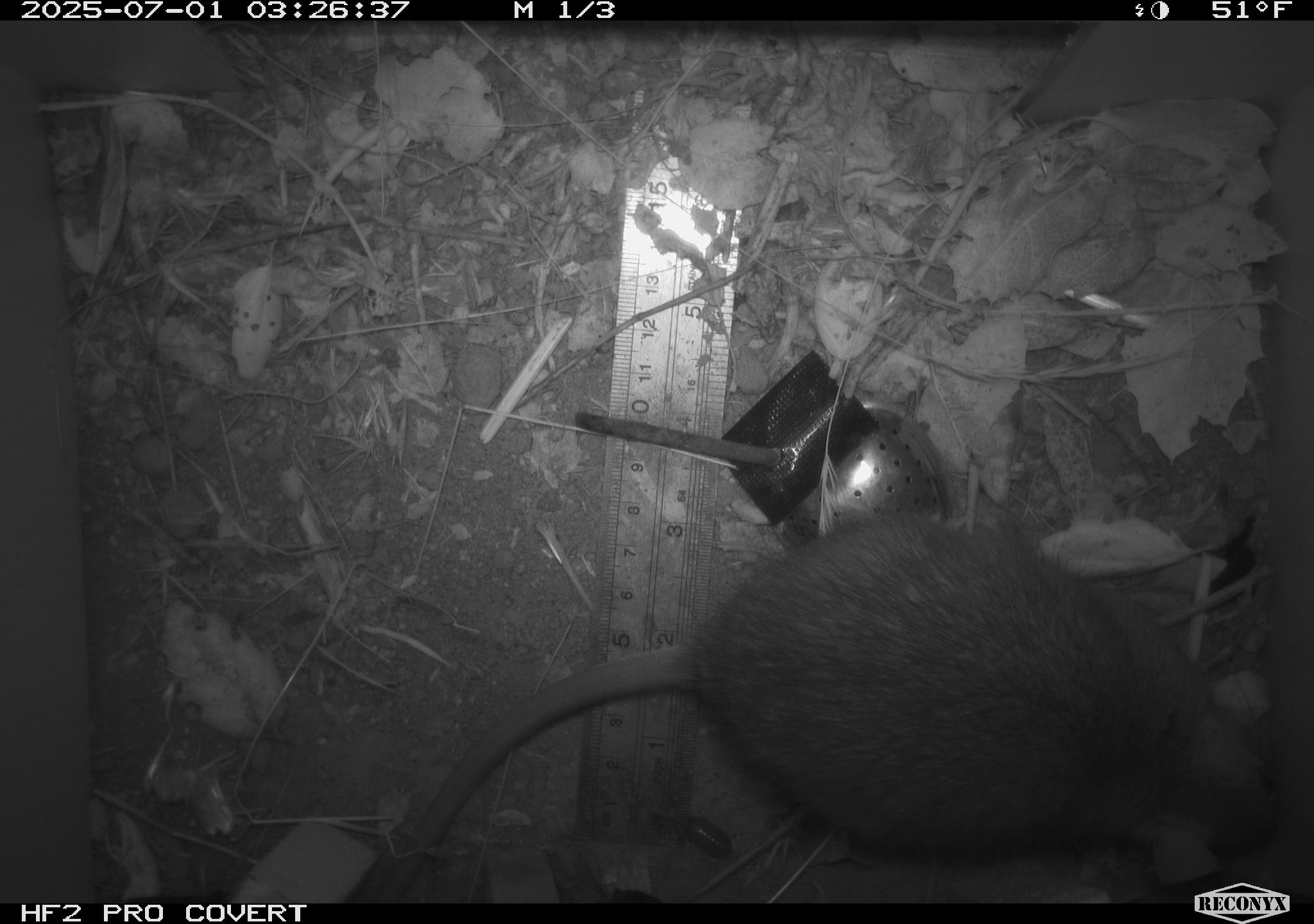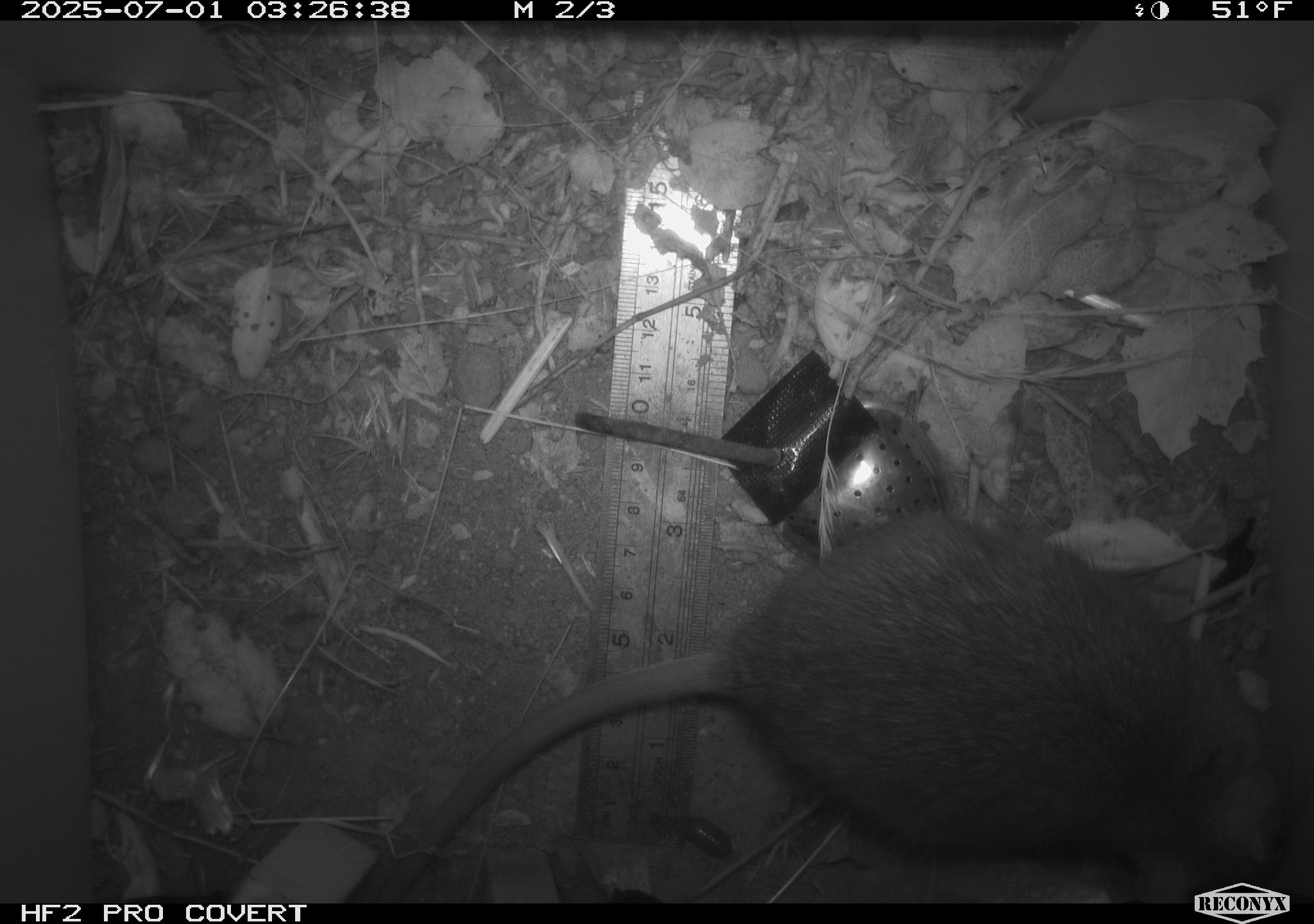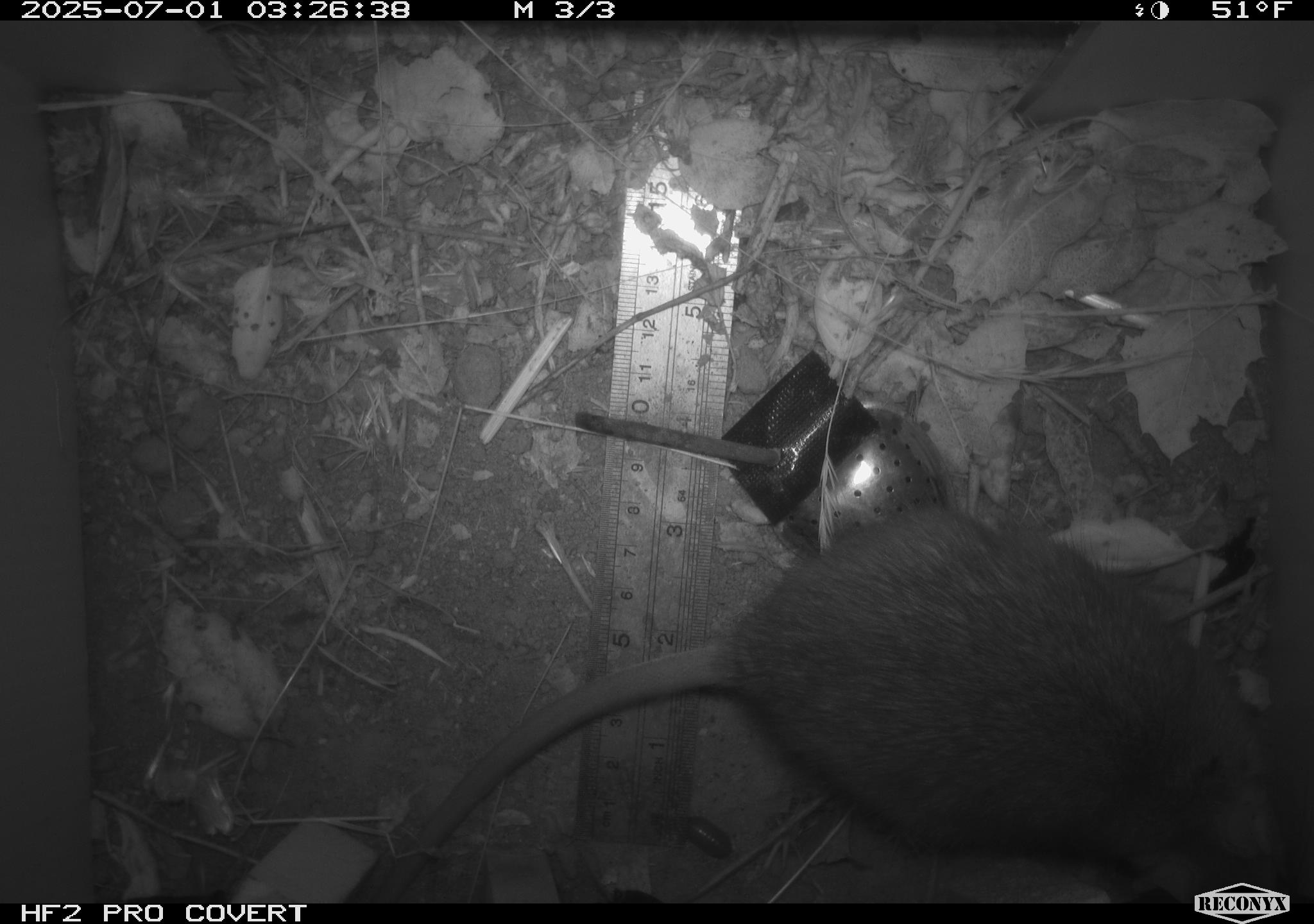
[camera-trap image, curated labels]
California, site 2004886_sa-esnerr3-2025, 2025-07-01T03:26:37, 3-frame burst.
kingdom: Animalia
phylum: Chordata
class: Mammalia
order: Rodentia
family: Muridae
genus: Rattus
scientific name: Rattus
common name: rat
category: rattus species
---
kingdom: Animalia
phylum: Chordata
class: Mammalia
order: Rodentia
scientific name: Rodentia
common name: rodent